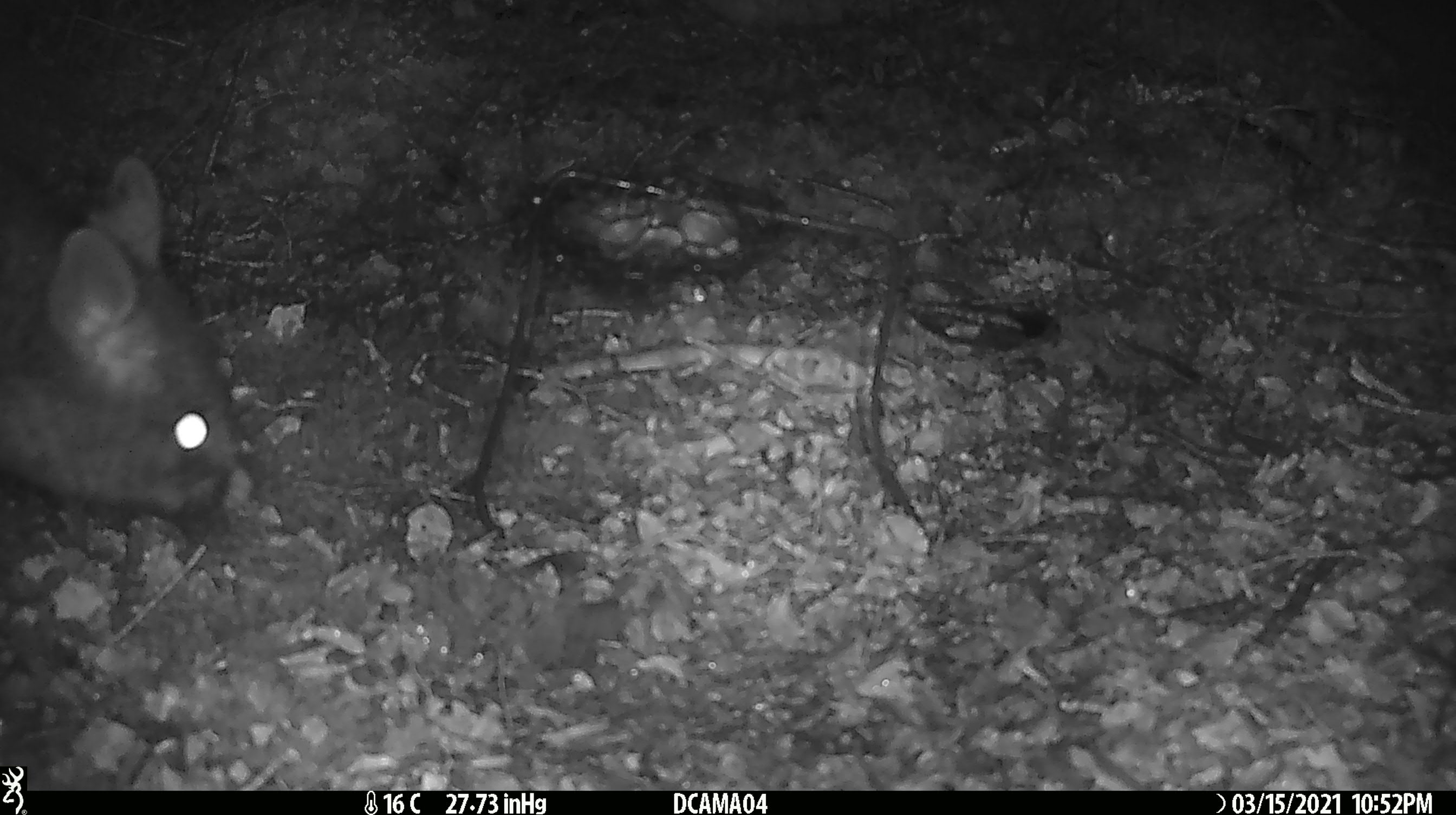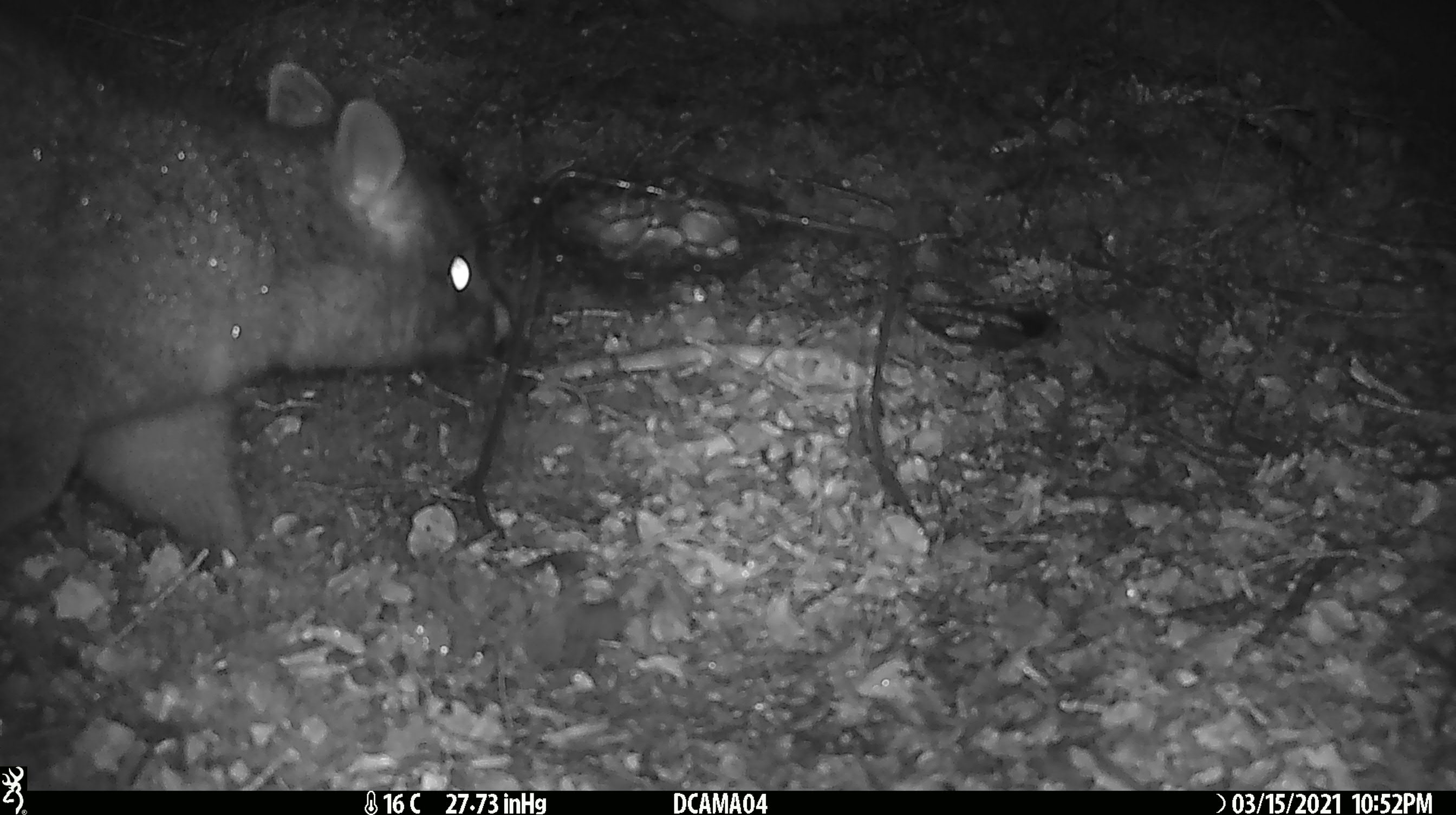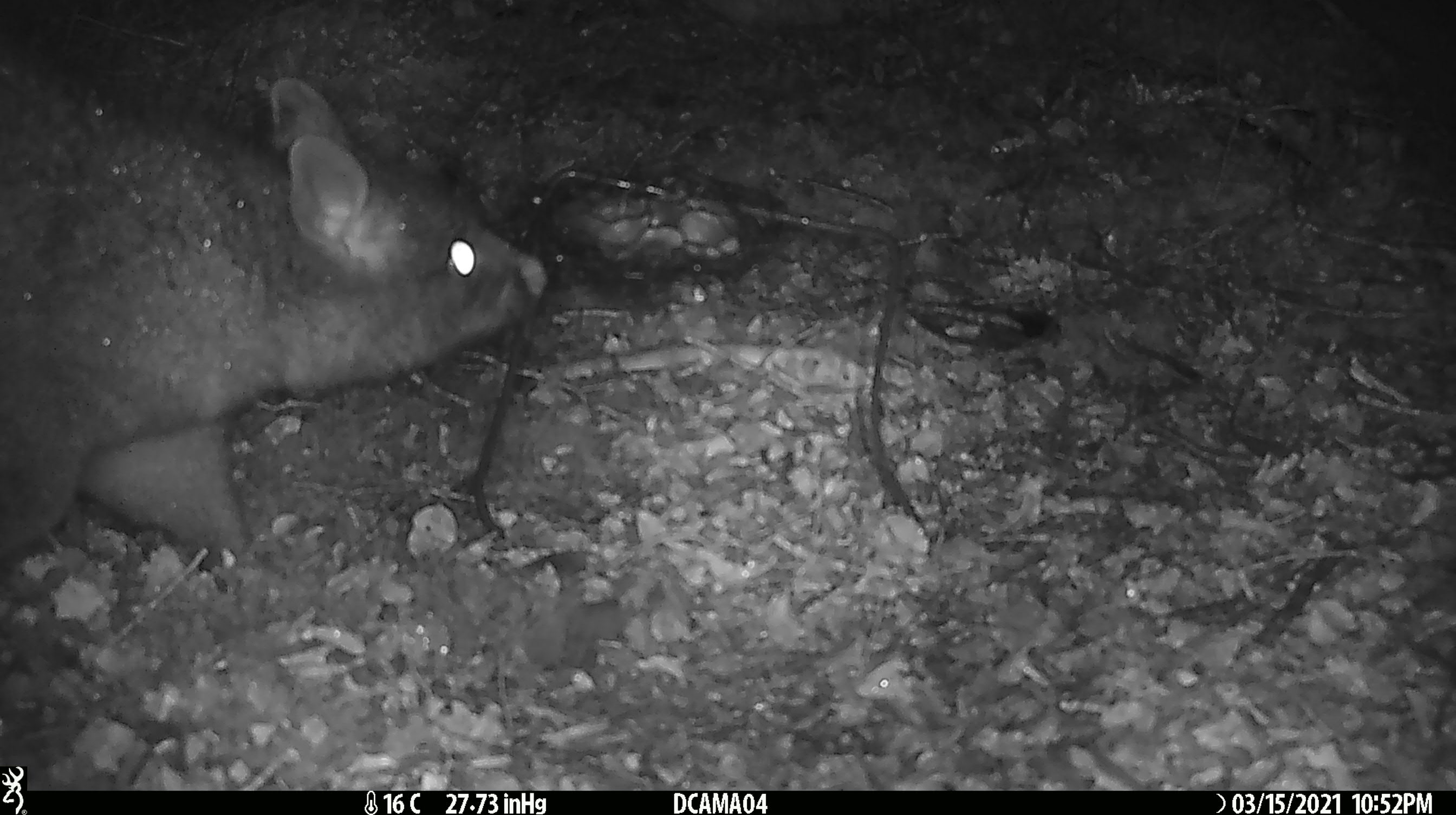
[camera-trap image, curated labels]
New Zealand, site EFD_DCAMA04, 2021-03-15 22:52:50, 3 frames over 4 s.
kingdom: Animalia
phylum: Chordata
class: Mammalia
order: Diprotodontia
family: Phalangeridae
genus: Trichosurus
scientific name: Trichosurus vulpecula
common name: common brushtail possum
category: possum